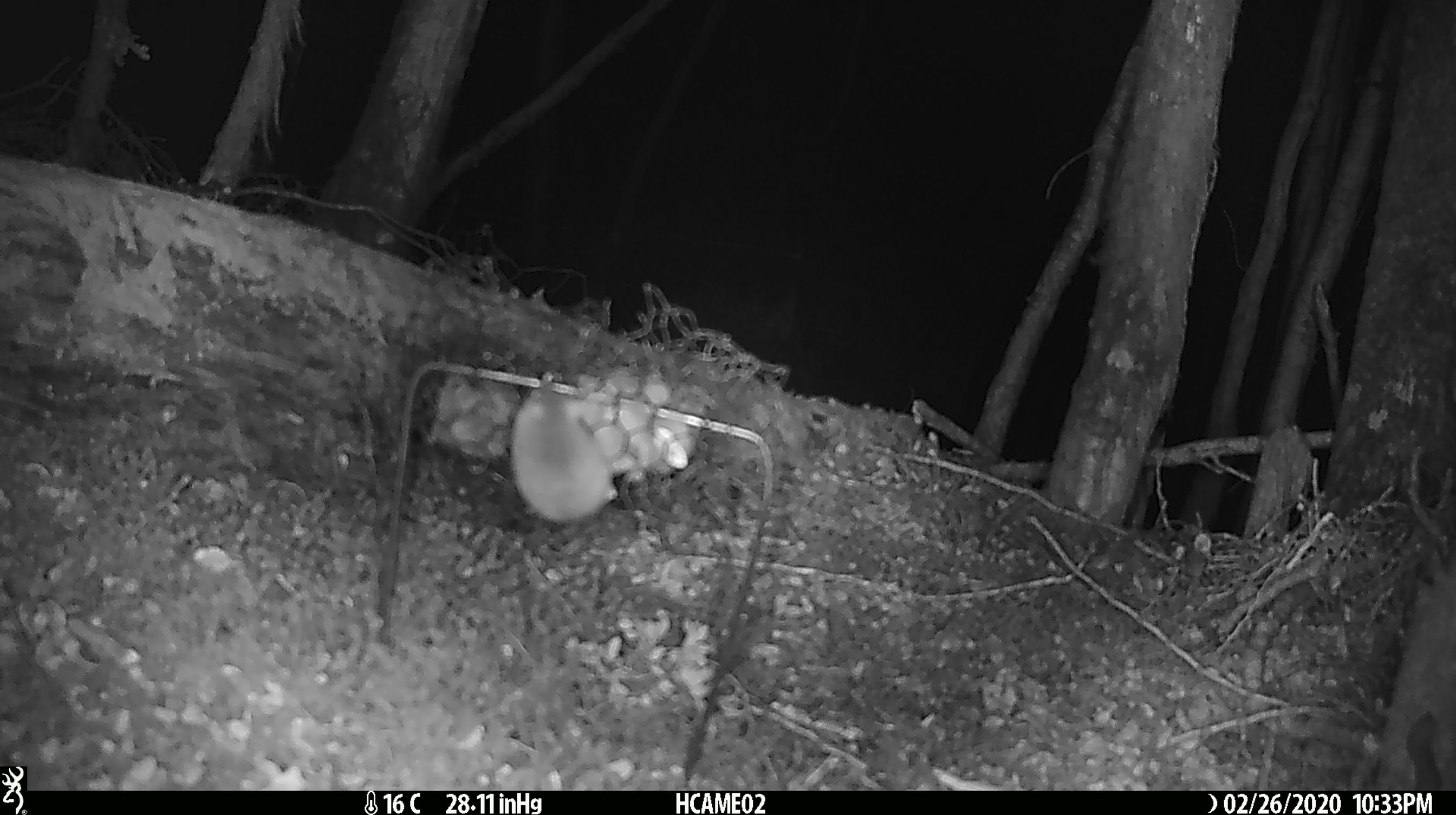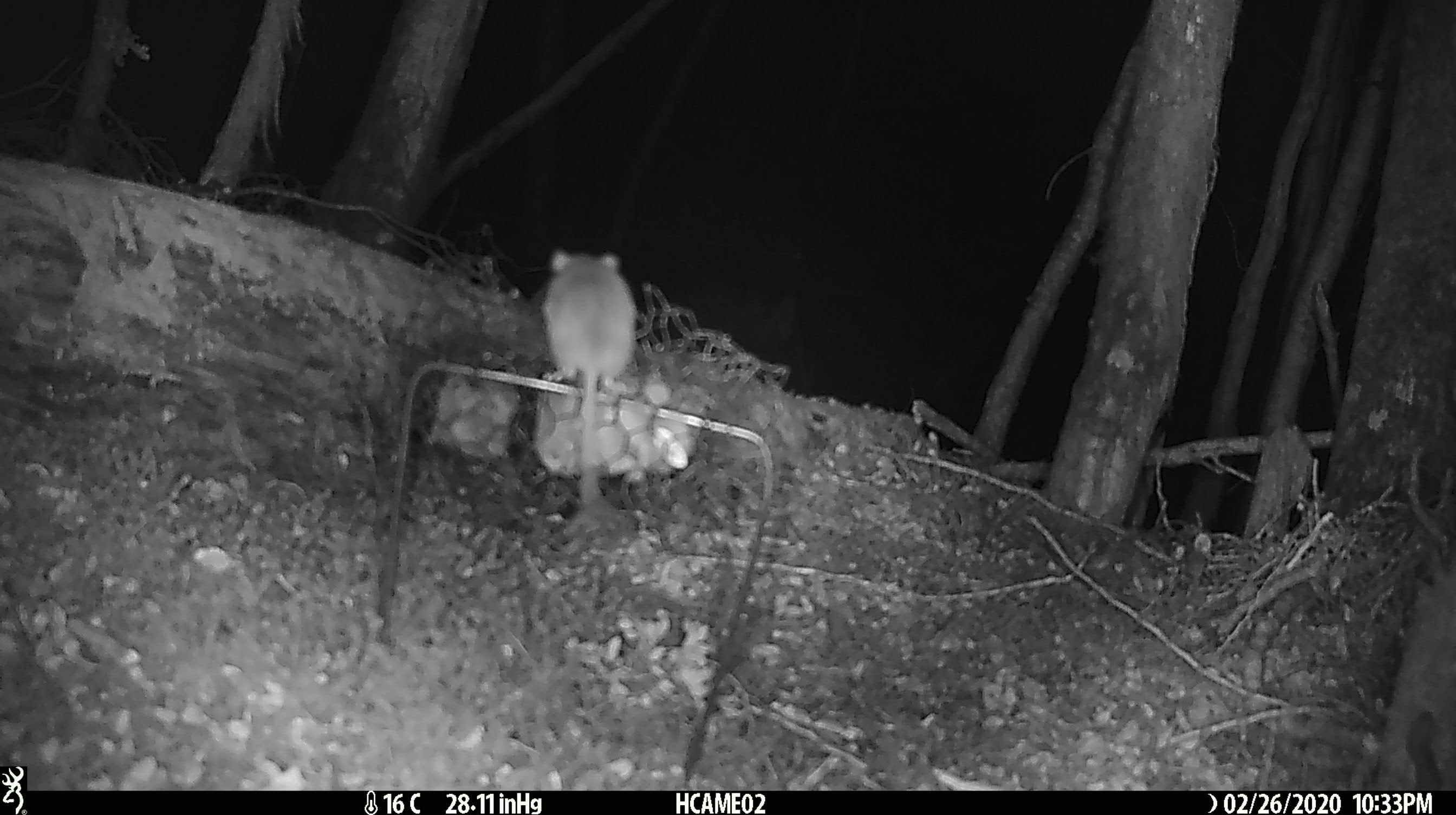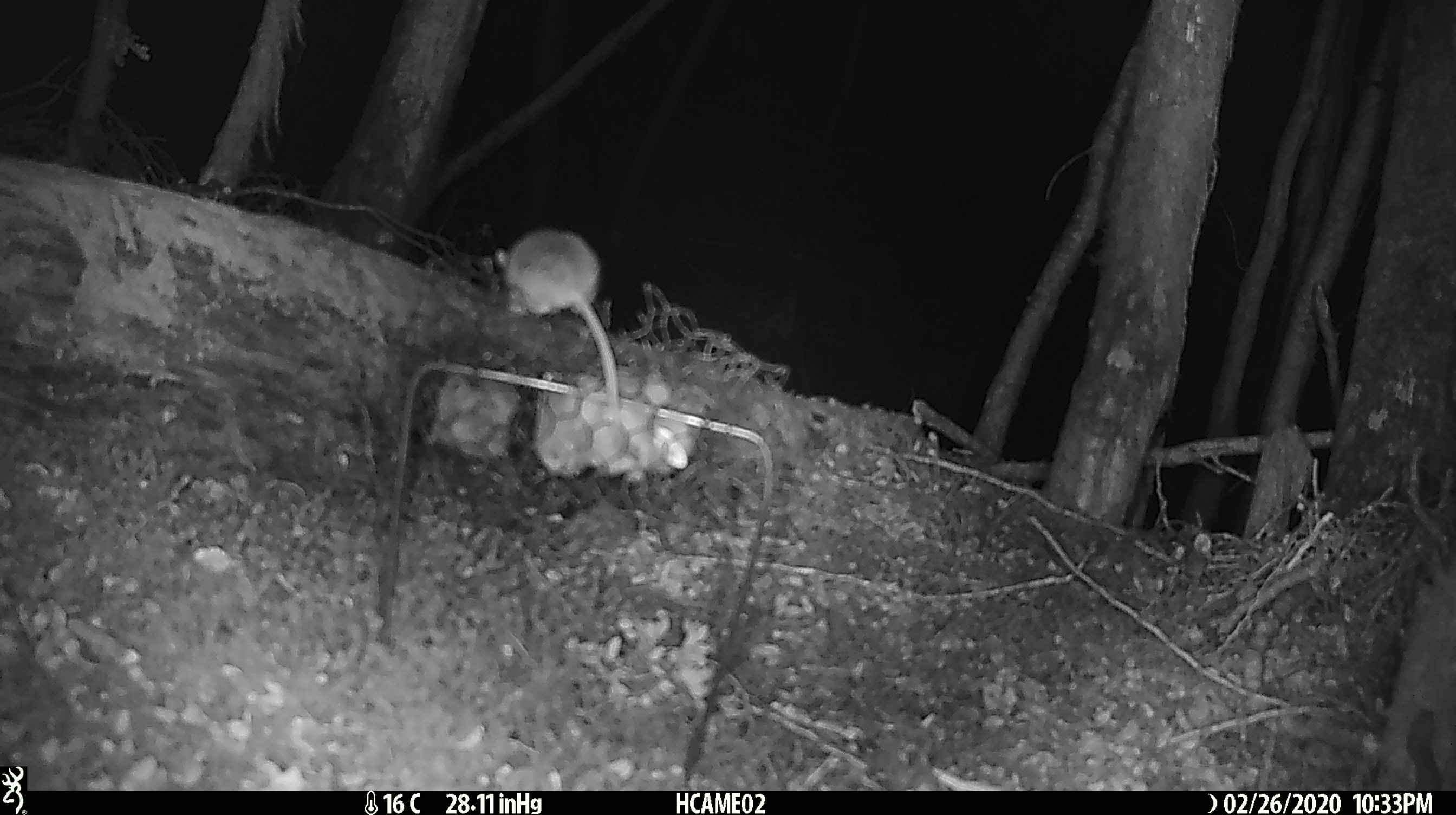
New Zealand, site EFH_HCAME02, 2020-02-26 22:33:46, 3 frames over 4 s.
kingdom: Animalia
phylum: Chordata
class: Mammalia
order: Rodentia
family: Muridae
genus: Mus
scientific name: Mus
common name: mouse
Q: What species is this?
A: Mouse (Mus).